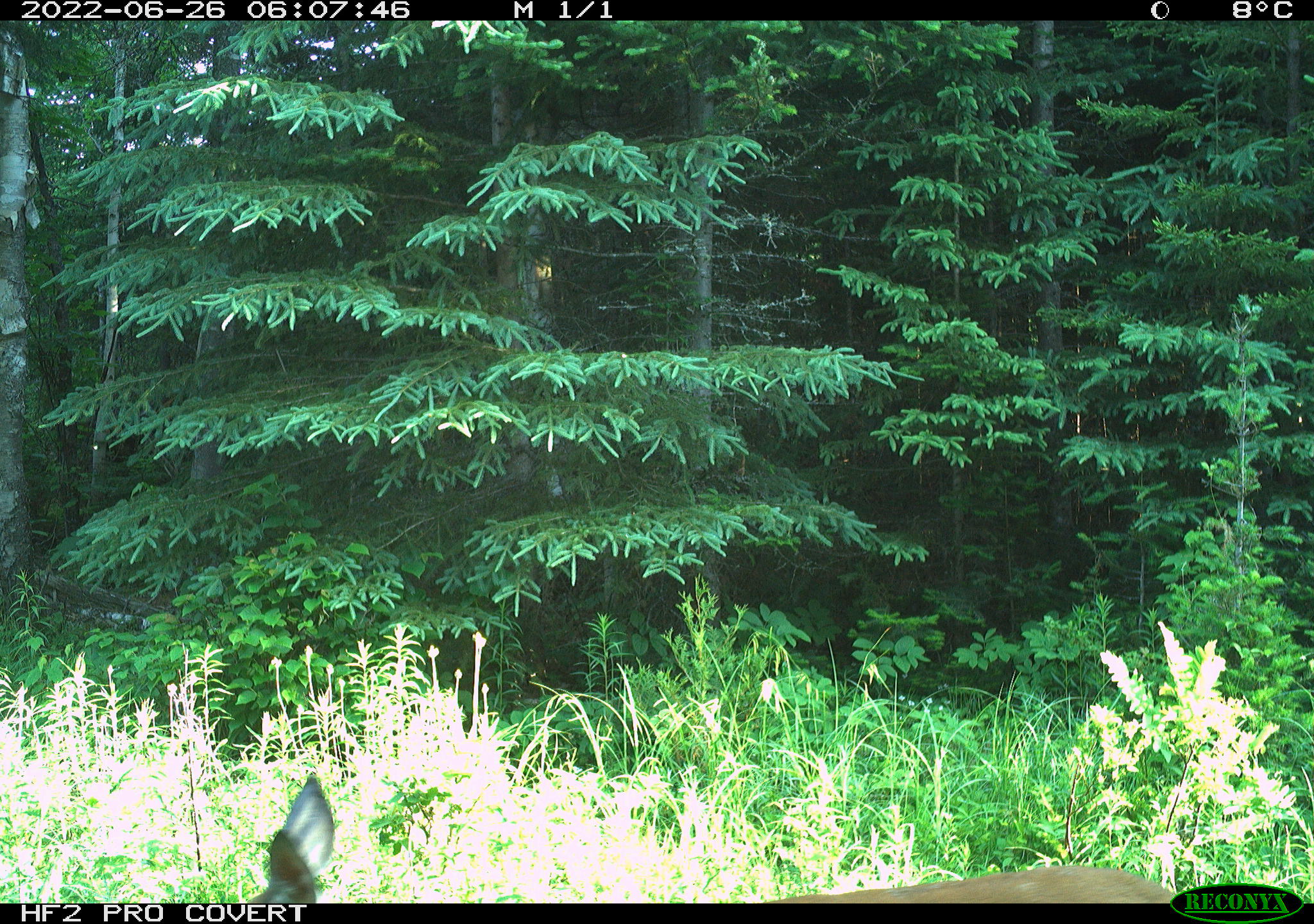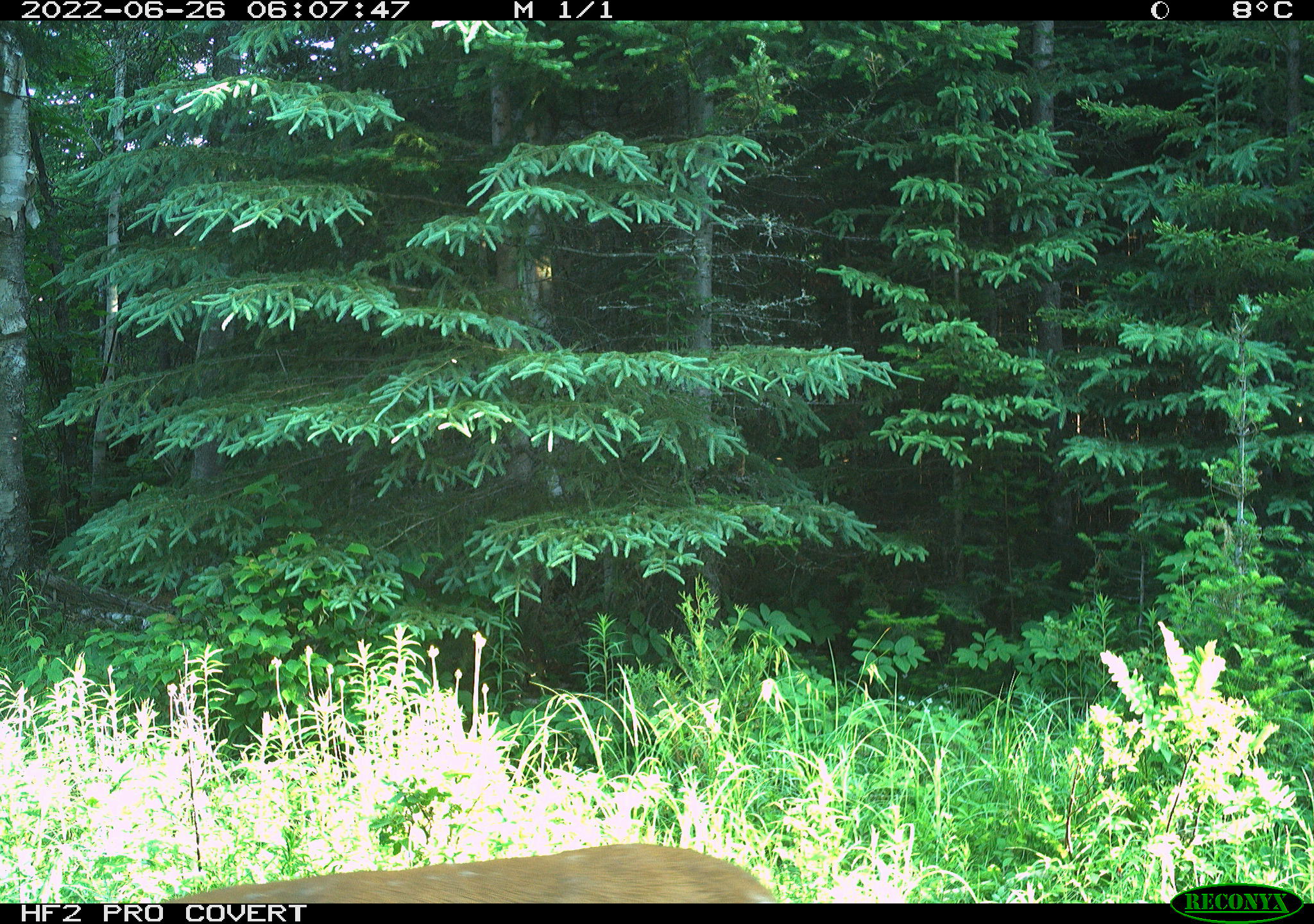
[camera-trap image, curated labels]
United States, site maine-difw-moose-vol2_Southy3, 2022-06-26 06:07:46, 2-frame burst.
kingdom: Animalia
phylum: Chordata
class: Mammalia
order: Artiodactyla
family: Cervidae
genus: Odocoileus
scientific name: Odocoileus virginianus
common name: white-tailed deer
White-tailed deer (Odocoileus virginianus).